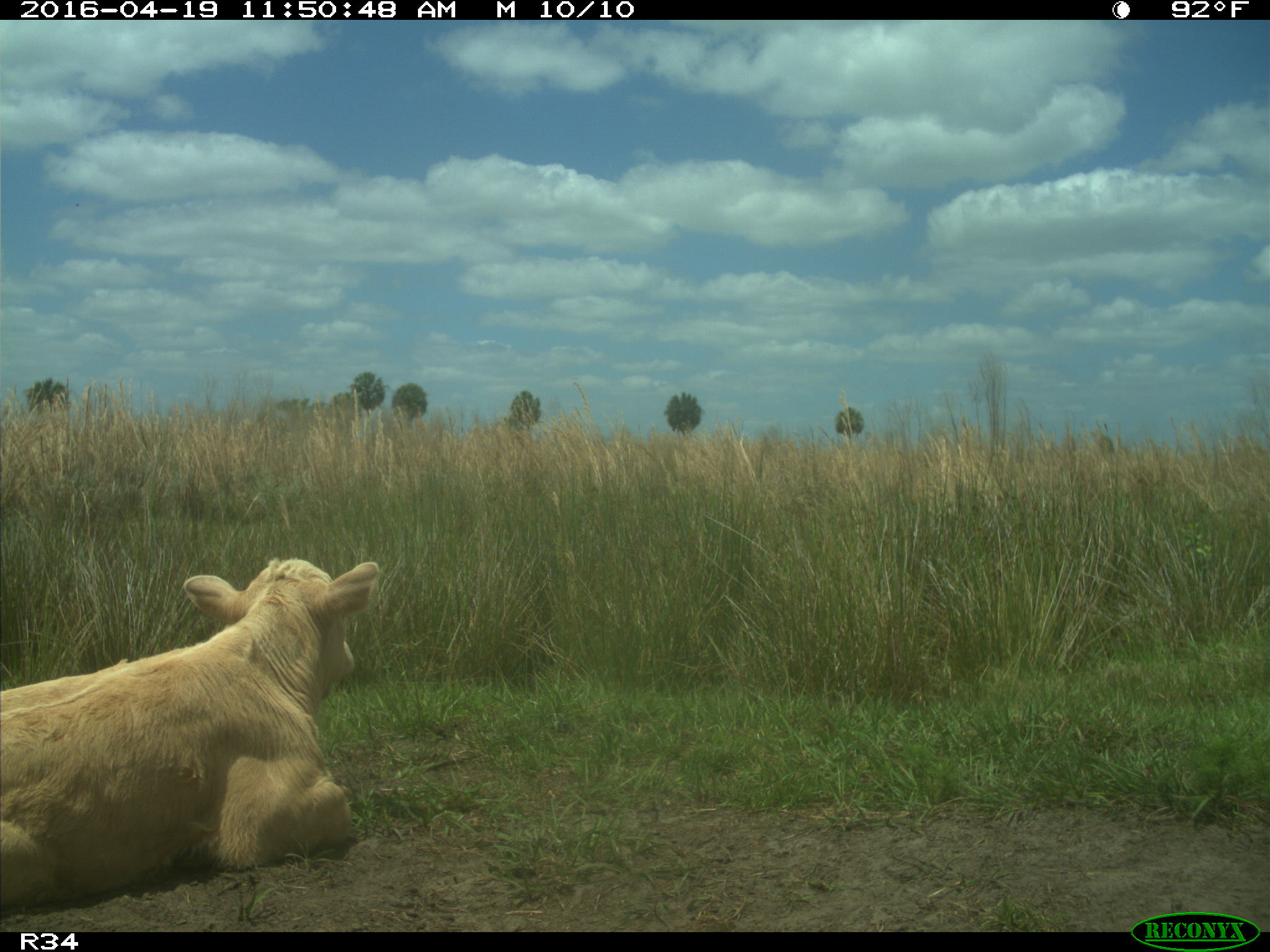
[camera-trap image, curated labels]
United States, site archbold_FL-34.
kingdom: Animalia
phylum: Chordata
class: Mammalia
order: Artiodactyla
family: Bovidae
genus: Bos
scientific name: Bos taurus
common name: domestic cow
Bos taurus (domestic cow).